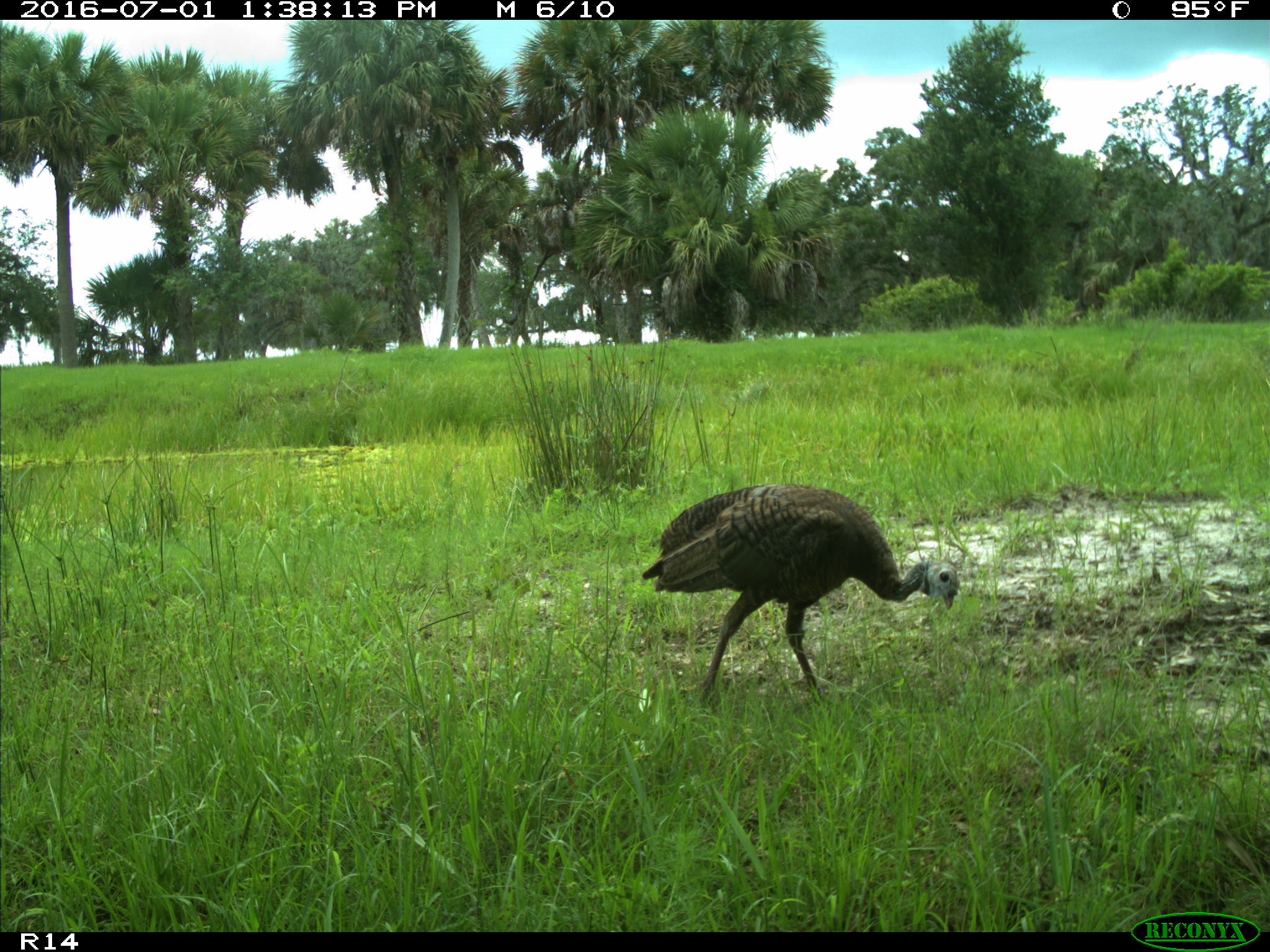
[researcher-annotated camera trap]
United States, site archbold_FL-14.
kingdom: Animalia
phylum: Chordata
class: Aves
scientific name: Aves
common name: birds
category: unidentified bird